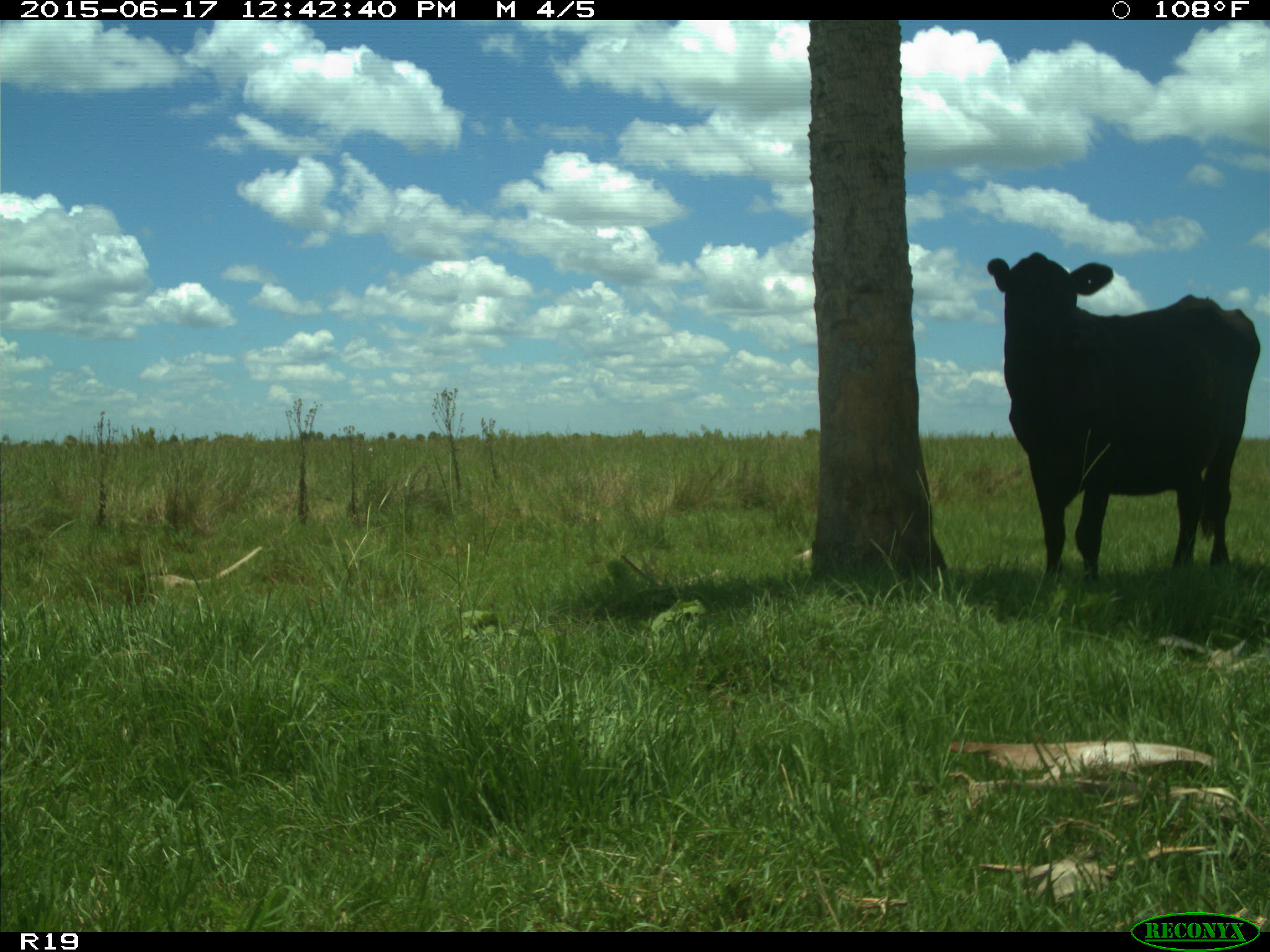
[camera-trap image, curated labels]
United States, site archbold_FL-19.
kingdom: Animalia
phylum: Chordata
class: Mammalia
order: Artiodactyla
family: Bovidae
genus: Bos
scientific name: Bos taurus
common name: domestic cow